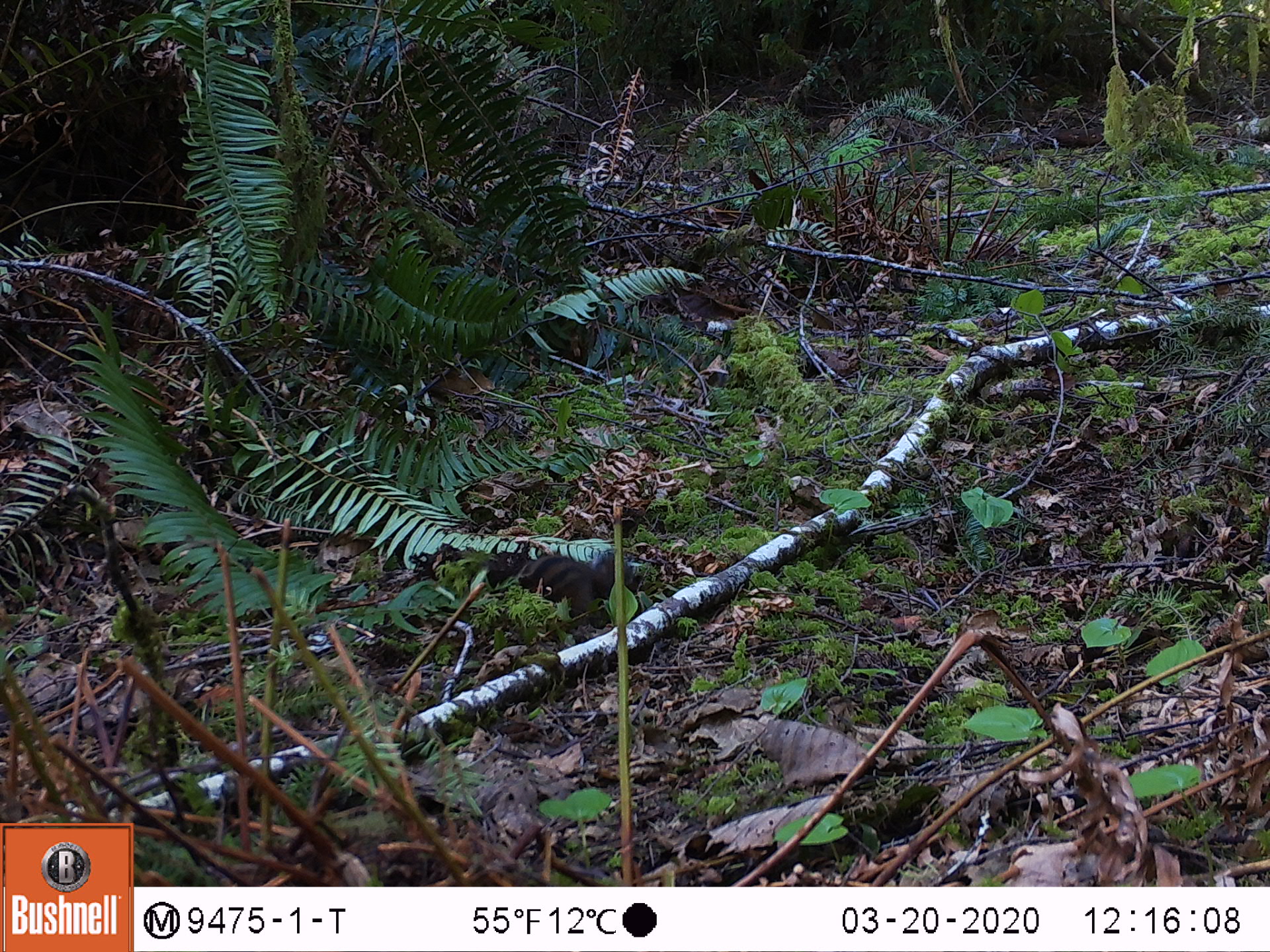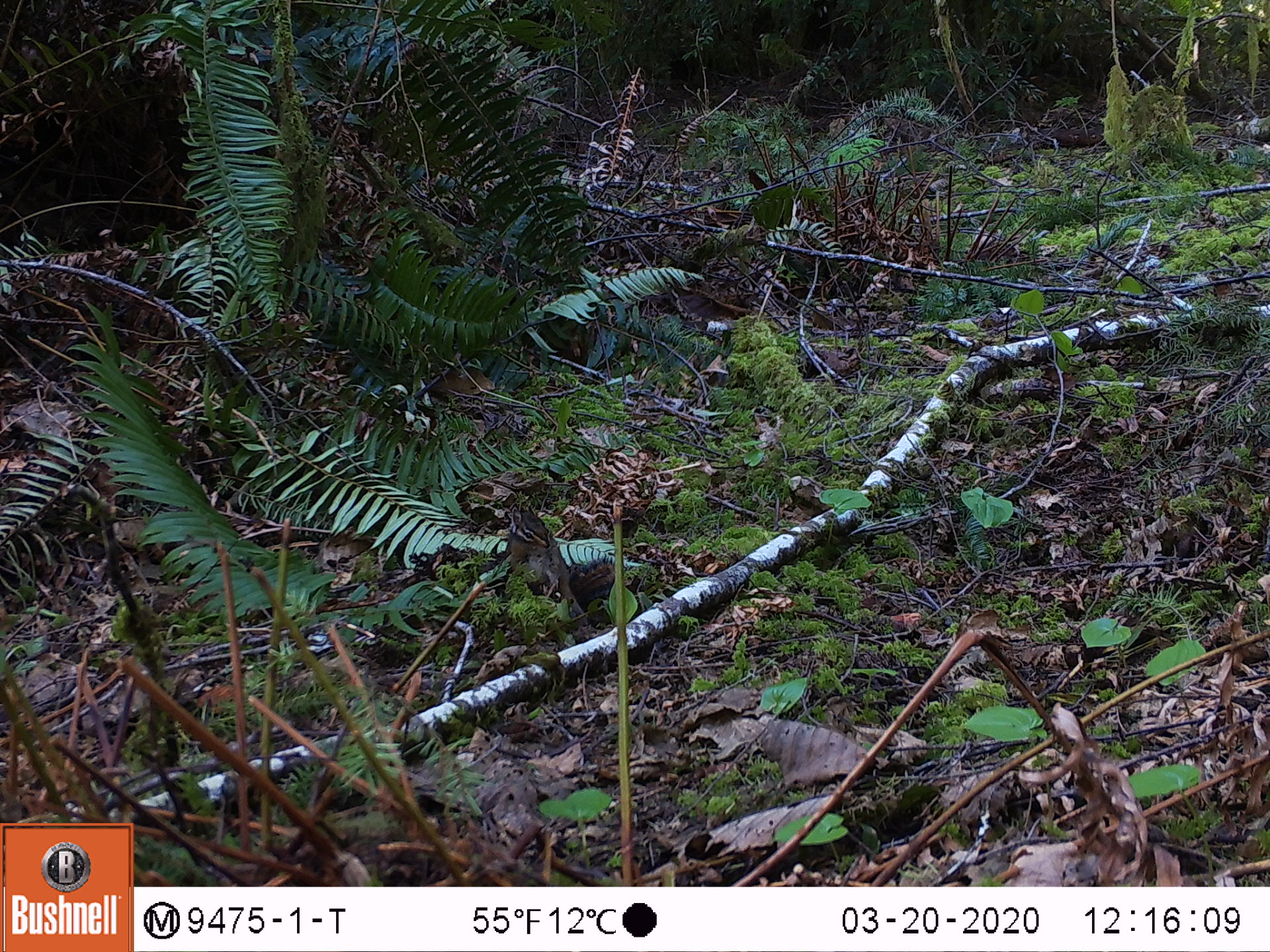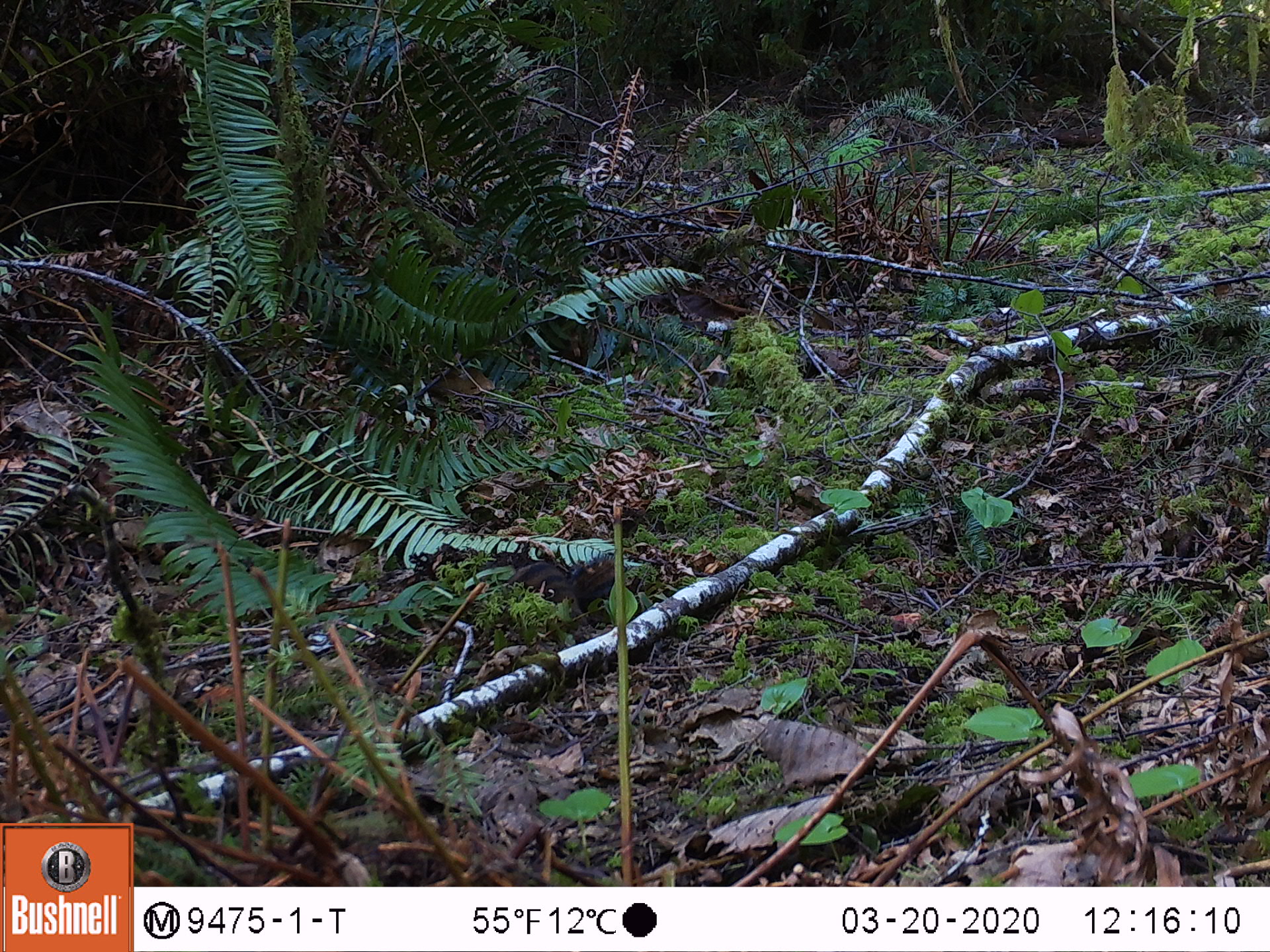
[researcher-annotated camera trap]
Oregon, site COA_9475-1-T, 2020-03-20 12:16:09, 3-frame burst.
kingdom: Animalia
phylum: Chordata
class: Mammalia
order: Rodentia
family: Sciuridae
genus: Neotamias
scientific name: Neotamias townsendii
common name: townsend's chipmunk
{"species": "townsend's chipmunk (Neotamias townsendii)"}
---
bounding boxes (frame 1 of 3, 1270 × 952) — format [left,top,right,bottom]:
townsend's chipmunk: [514,539,635,621]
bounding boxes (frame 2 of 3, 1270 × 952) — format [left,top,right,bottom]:
townsend's chipmunk: [504,500,613,619]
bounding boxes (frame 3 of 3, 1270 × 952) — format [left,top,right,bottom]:
townsend's chipmunk: [505,546,613,609]